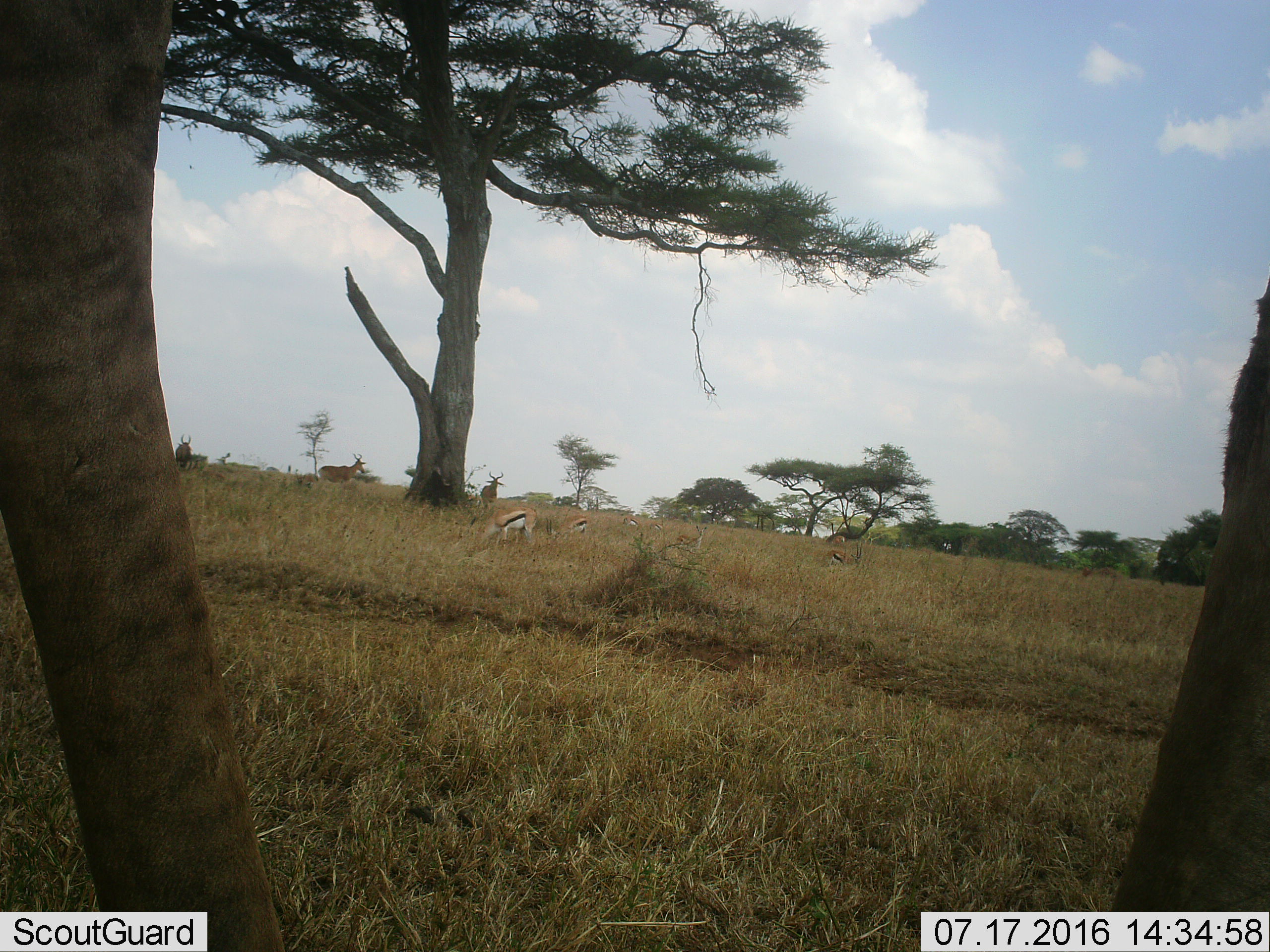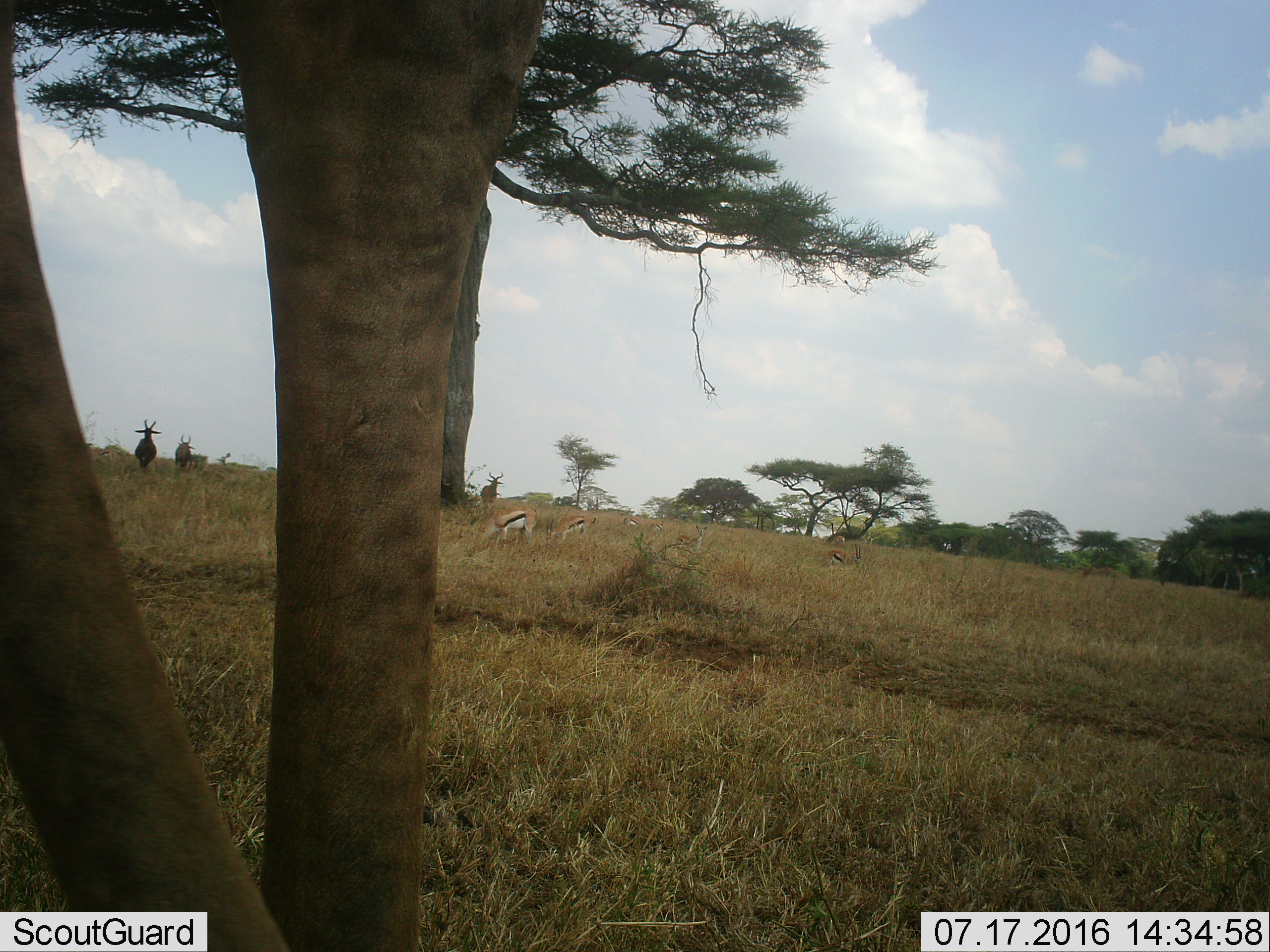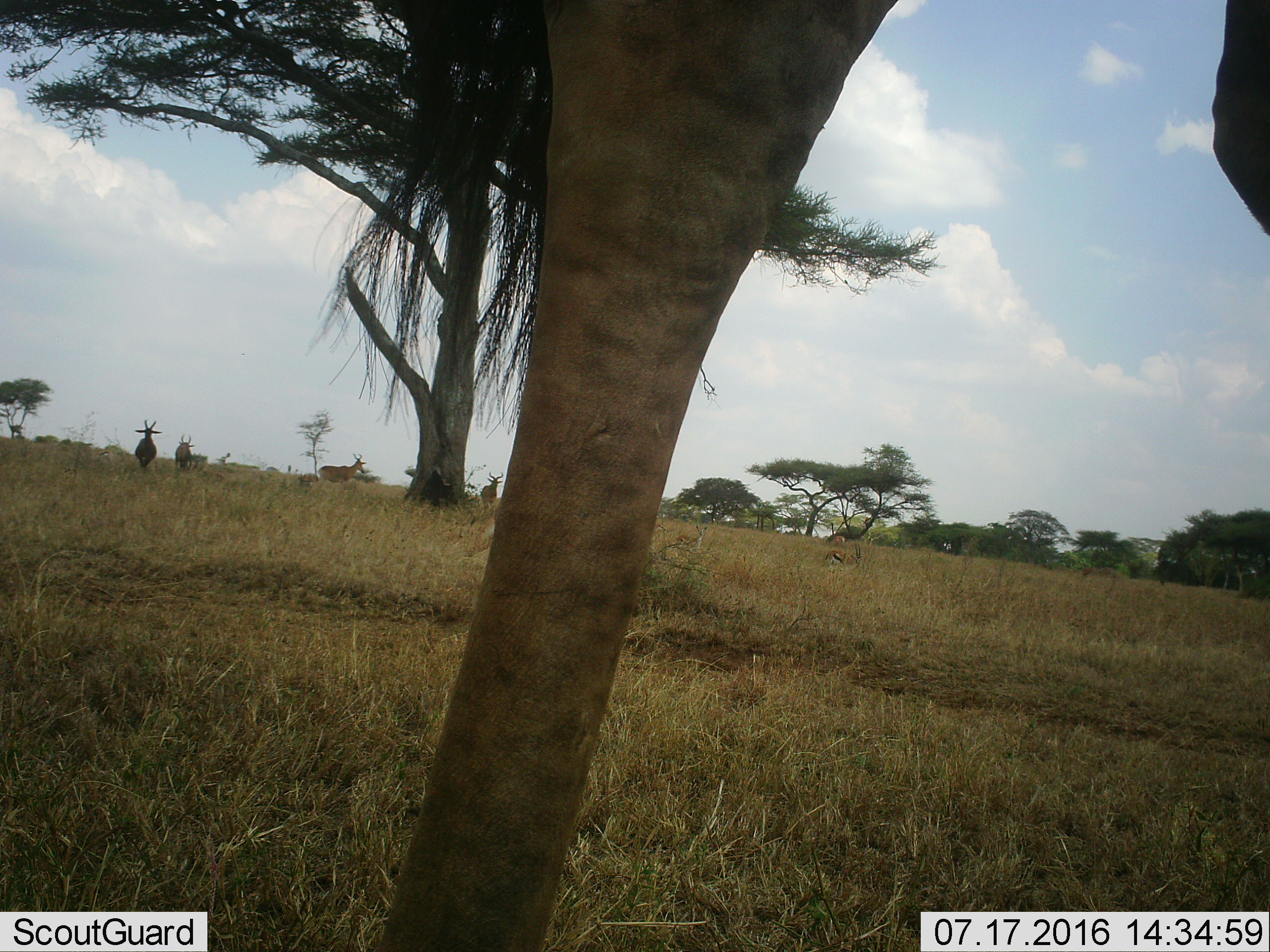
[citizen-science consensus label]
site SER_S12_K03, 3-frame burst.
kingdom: Animalia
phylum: Chordata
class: Mammalia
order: Artiodactyla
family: Bovidae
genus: Eudorcas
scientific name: Eudorcas thomsonii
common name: thomson's gazelle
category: gazellethomsons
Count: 8.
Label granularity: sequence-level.